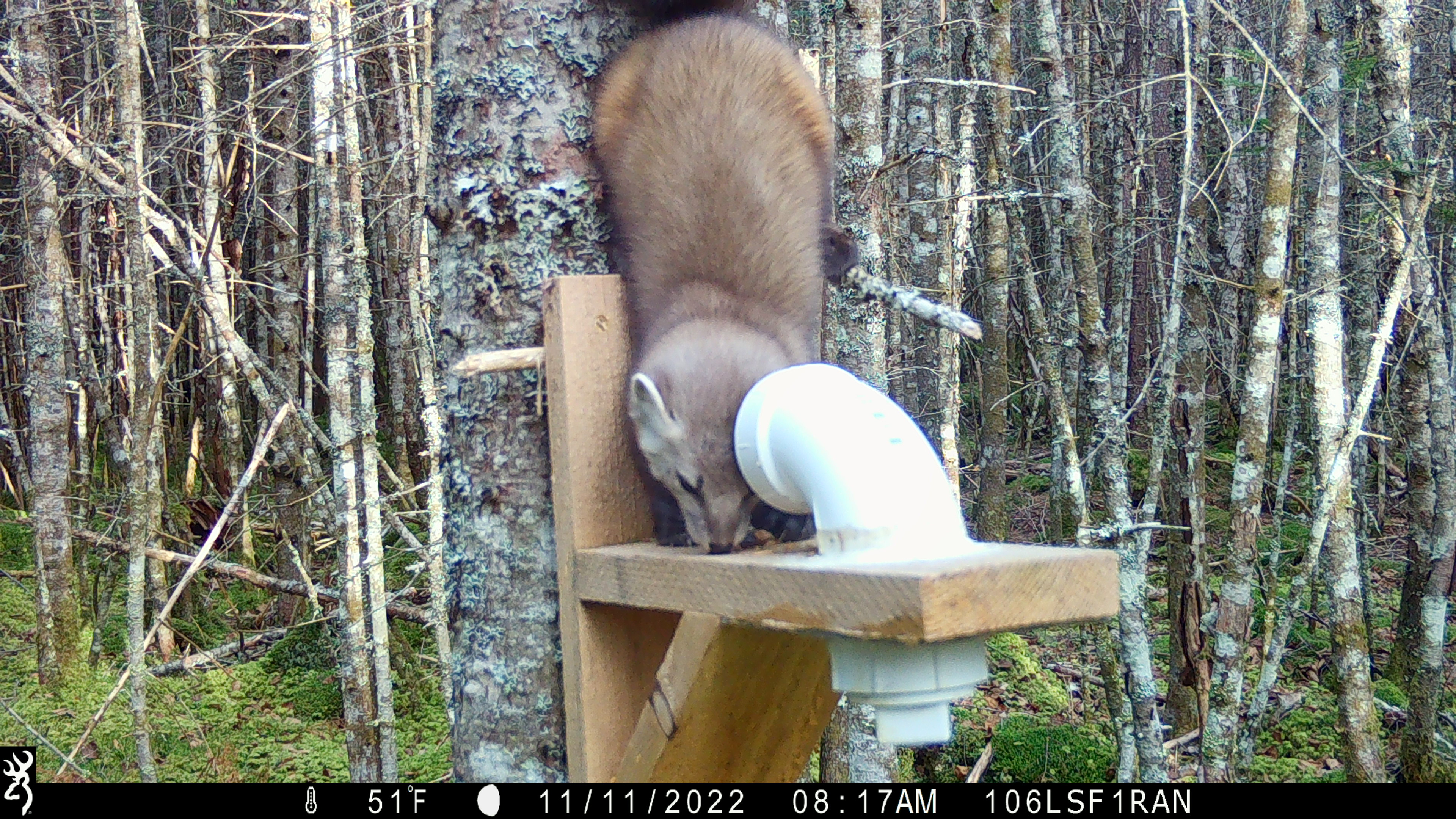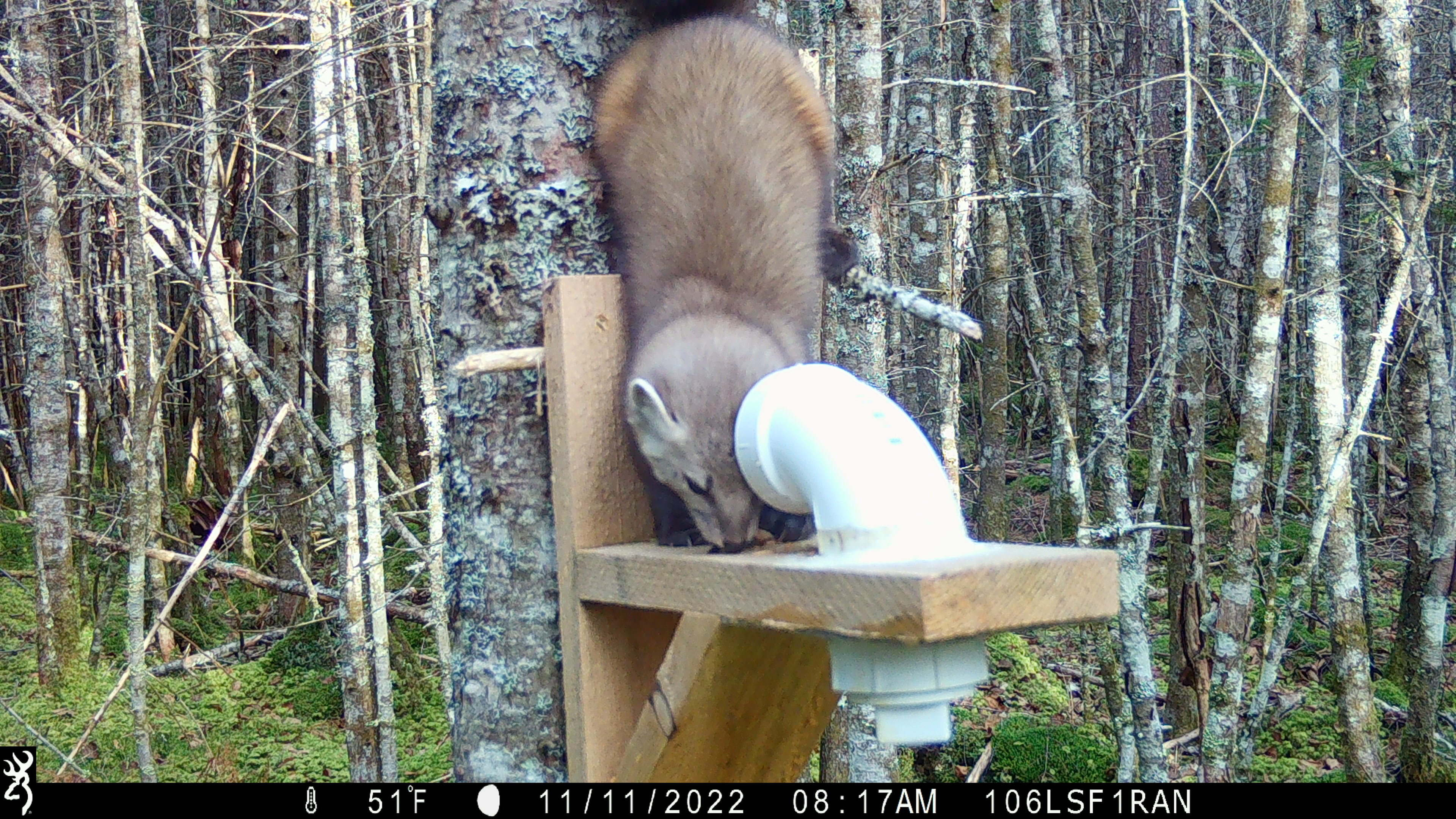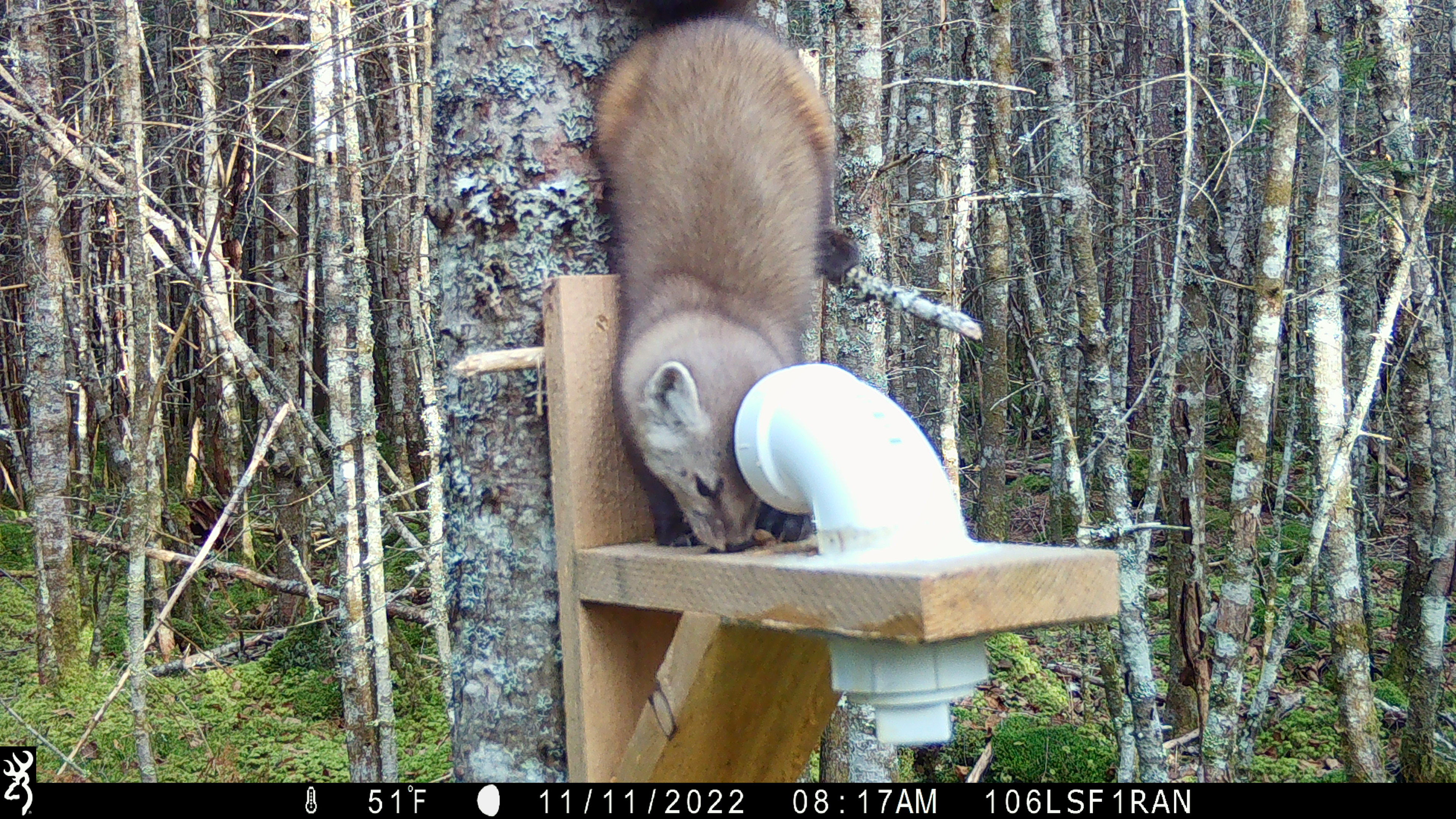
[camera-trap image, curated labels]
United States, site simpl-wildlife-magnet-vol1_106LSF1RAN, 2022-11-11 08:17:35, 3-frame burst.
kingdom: Animalia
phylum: Chordata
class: Mammalia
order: Carnivora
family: Mustelidae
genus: Martes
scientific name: Martes americana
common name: american marten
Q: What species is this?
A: American marten (Martes americana).